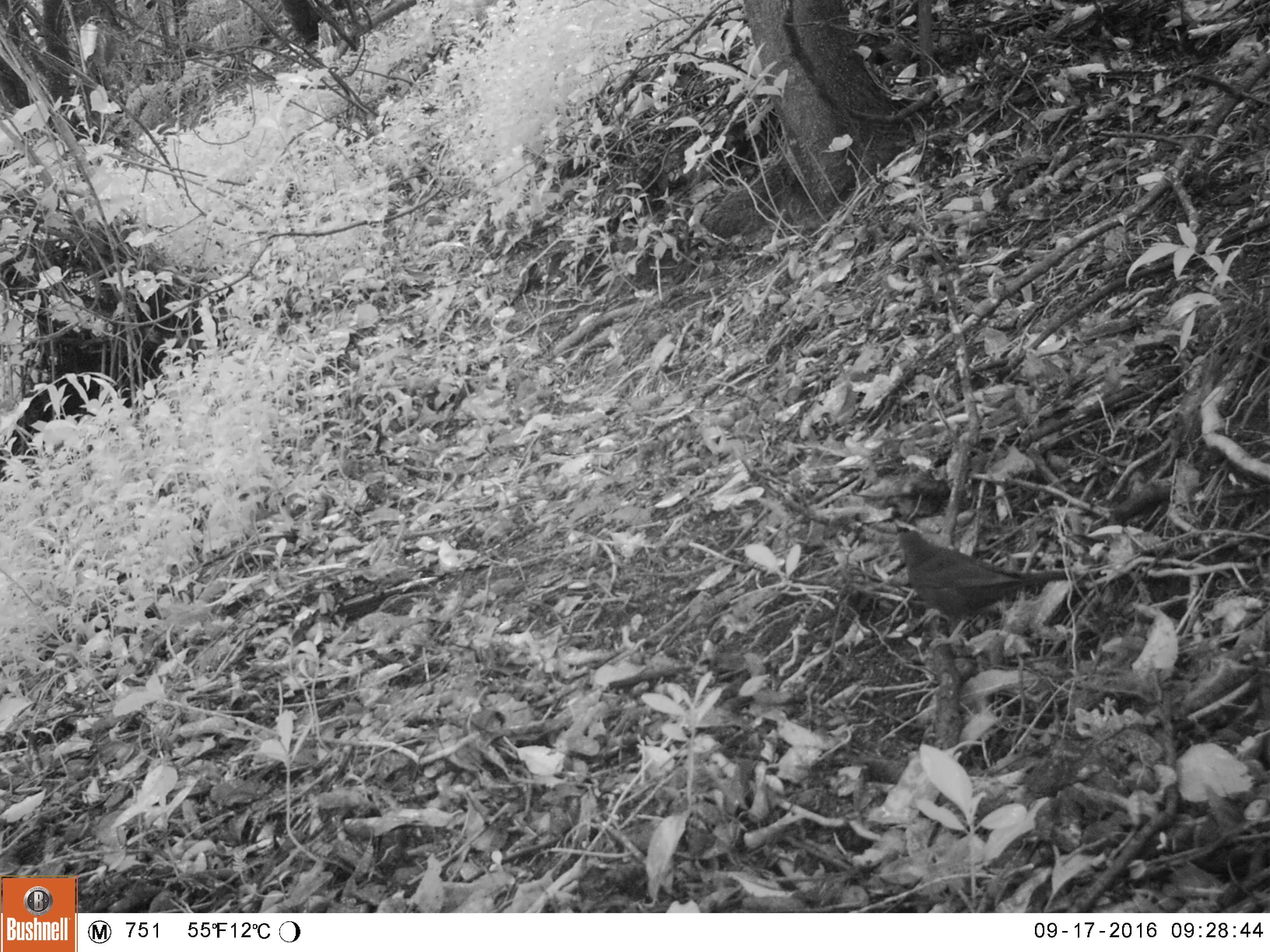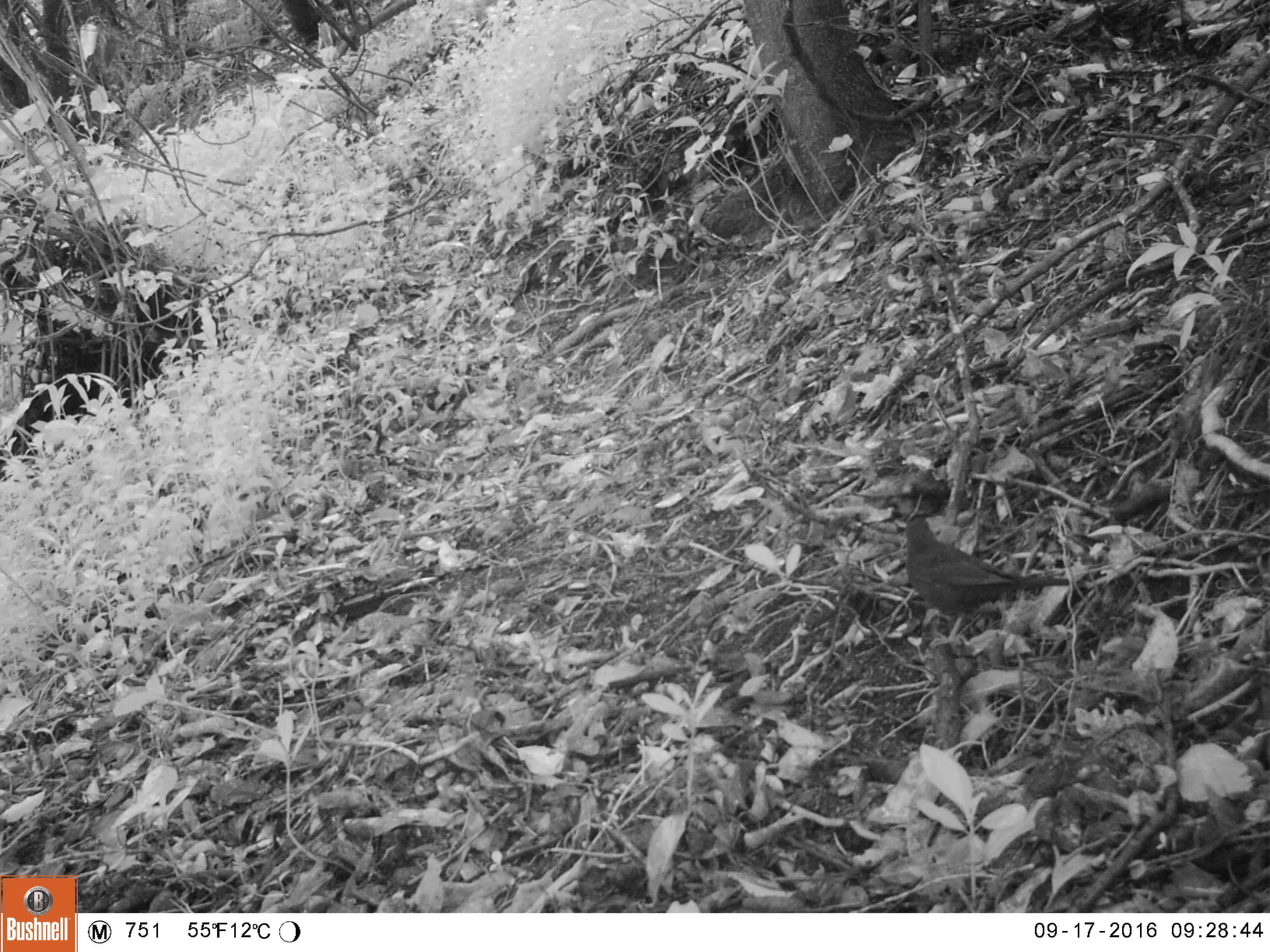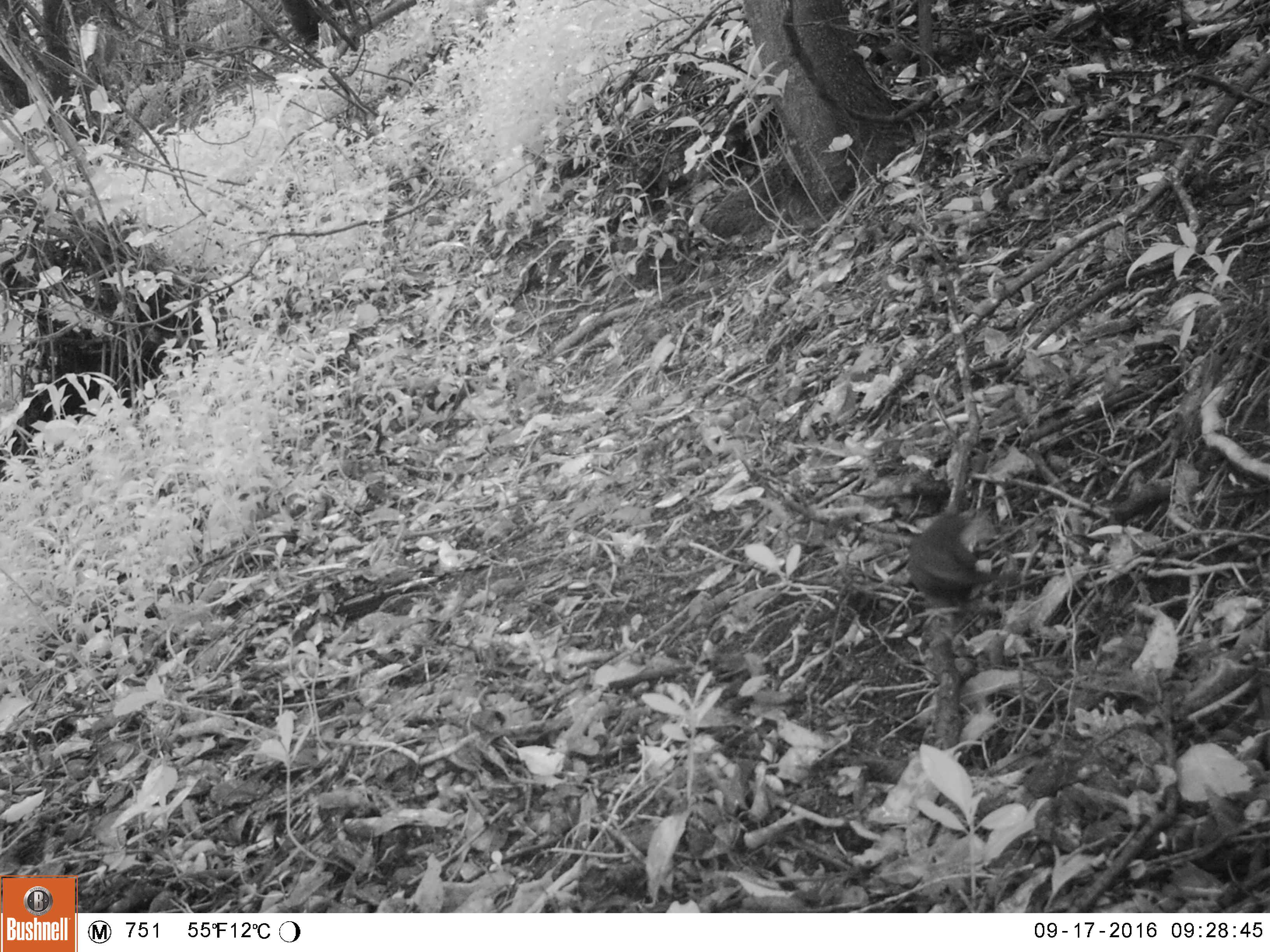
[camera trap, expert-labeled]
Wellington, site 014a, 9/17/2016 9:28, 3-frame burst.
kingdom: Animalia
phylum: Chordata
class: Aves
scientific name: Aves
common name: bird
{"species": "bird (Aves)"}